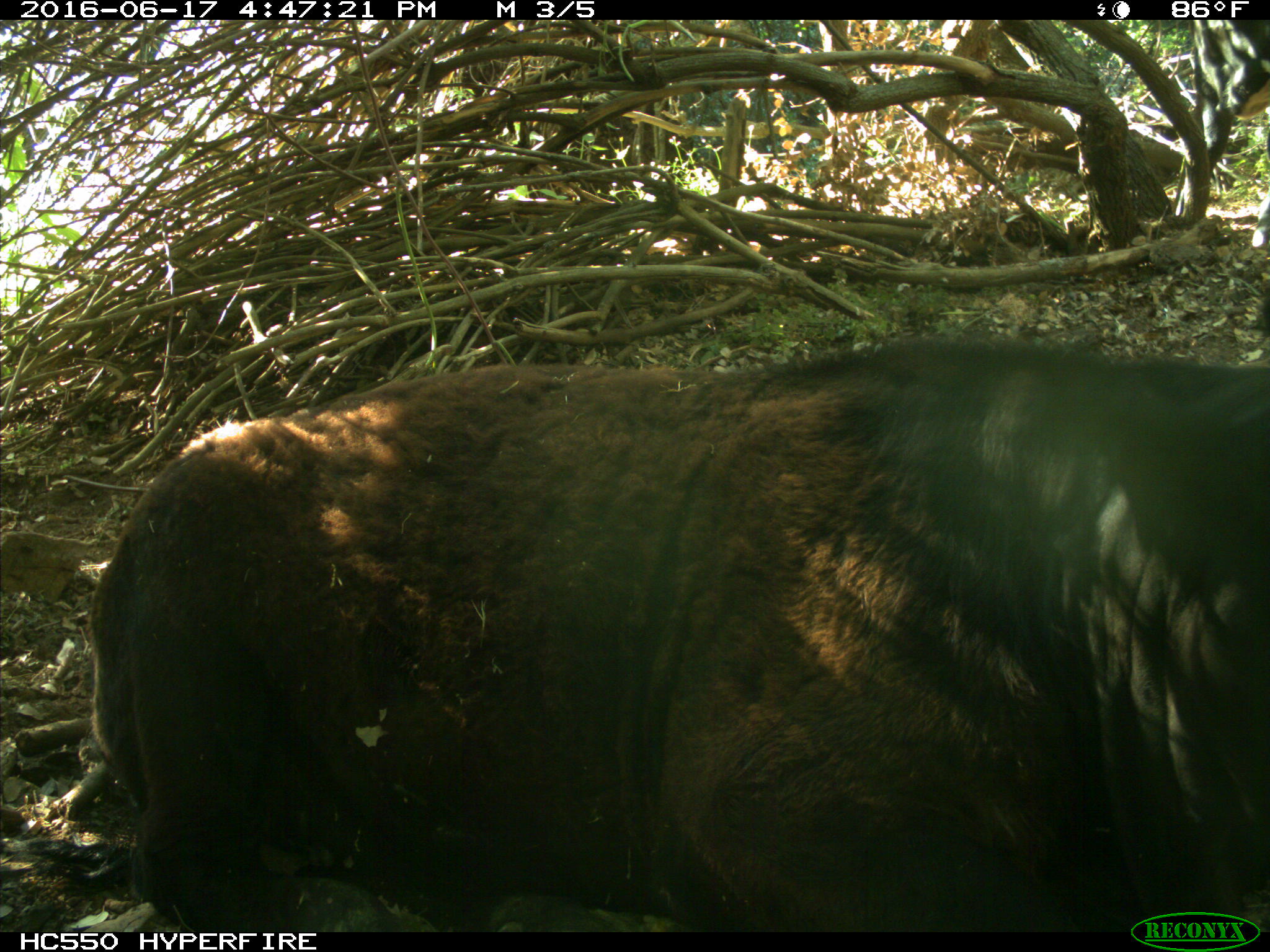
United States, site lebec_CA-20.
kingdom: Animalia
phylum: Chordata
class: Mammalia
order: Artiodactyla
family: Bovidae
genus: Bos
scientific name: Bos taurus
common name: domestic cow